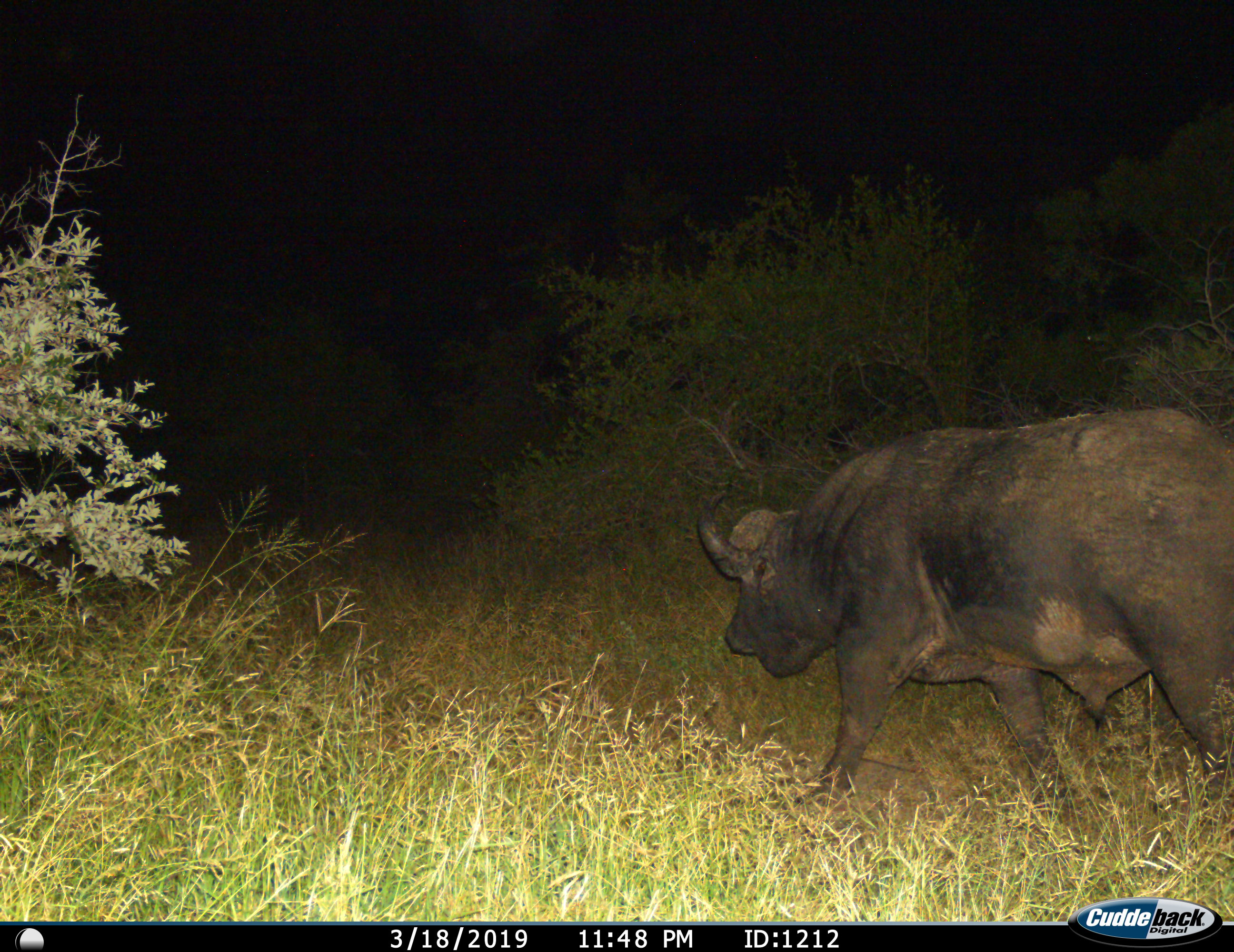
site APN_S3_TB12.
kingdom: Animalia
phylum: Chordata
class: Mammalia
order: Artiodactyla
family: Bovidae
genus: Syncerus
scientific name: Syncerus caffer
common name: african buffalo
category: buffalo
Buffalo (african buffalo) (Syncerus caffer), count 1. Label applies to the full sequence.